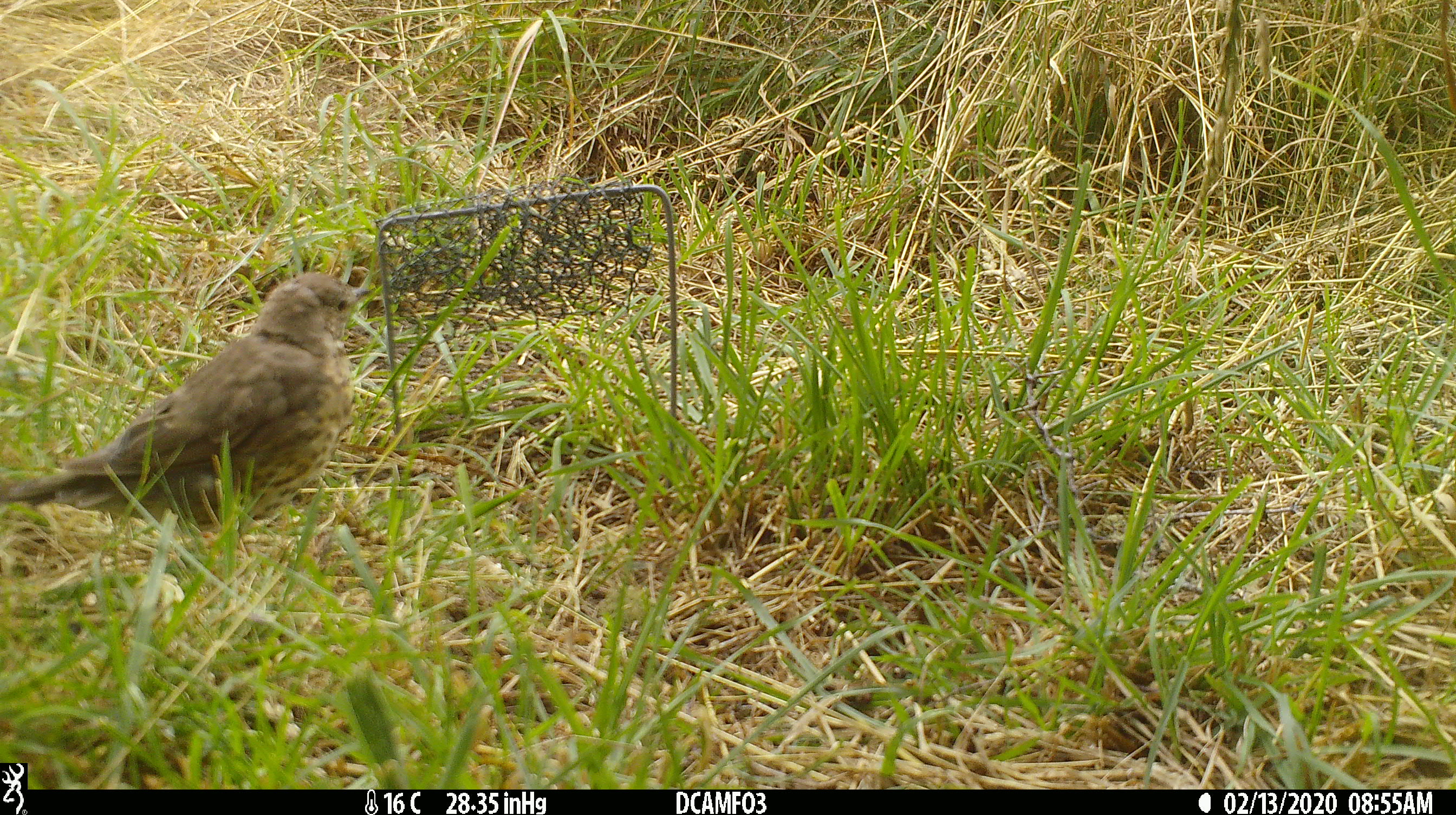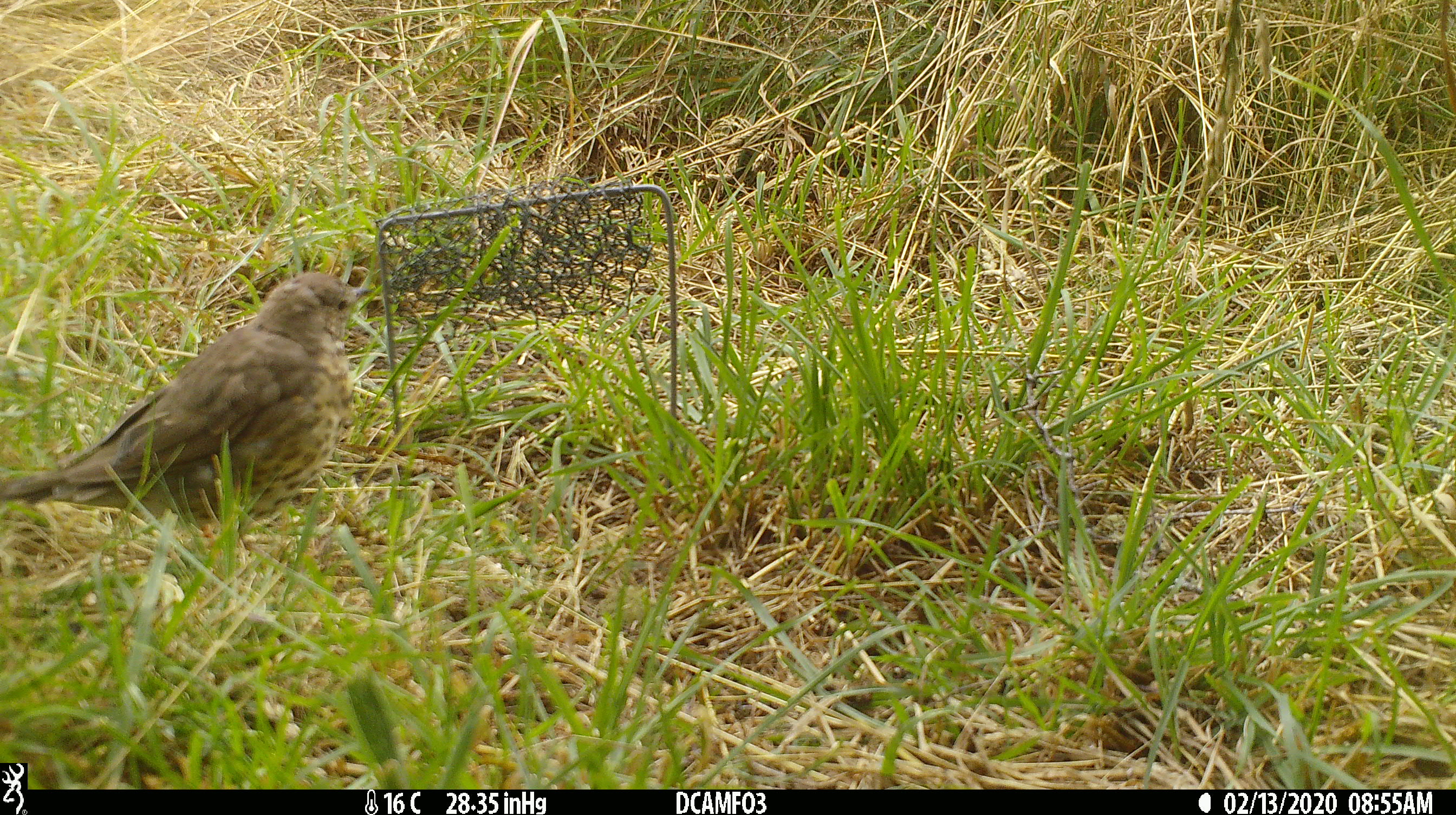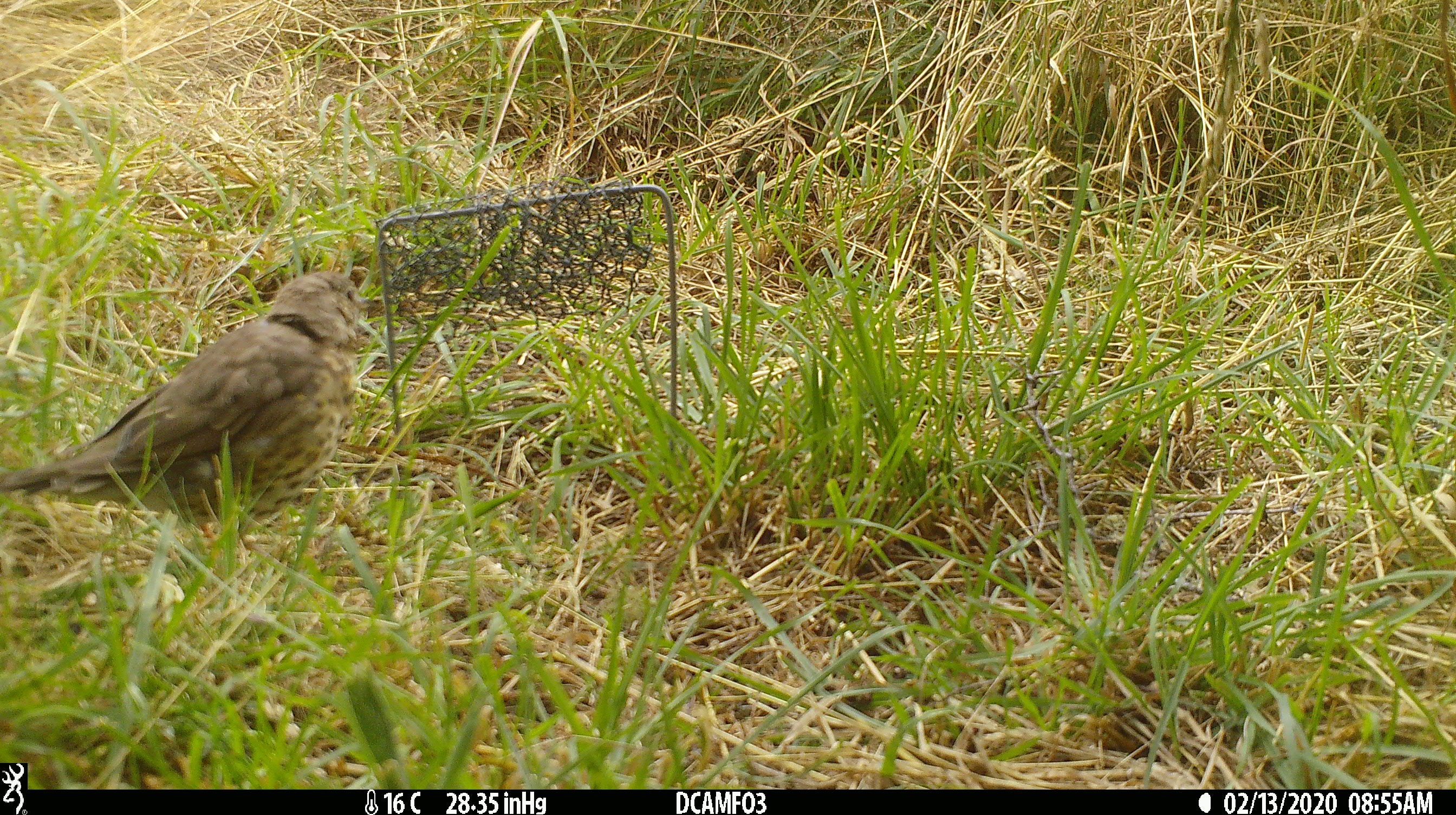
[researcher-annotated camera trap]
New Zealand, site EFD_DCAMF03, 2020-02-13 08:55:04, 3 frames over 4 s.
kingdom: Animalia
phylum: Chordata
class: Aves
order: Passeriformes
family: Turdidae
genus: Turdus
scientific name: Turdus philomelos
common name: song thrush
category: thrush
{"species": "thrush (song thrush) (Turdus philomelos)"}